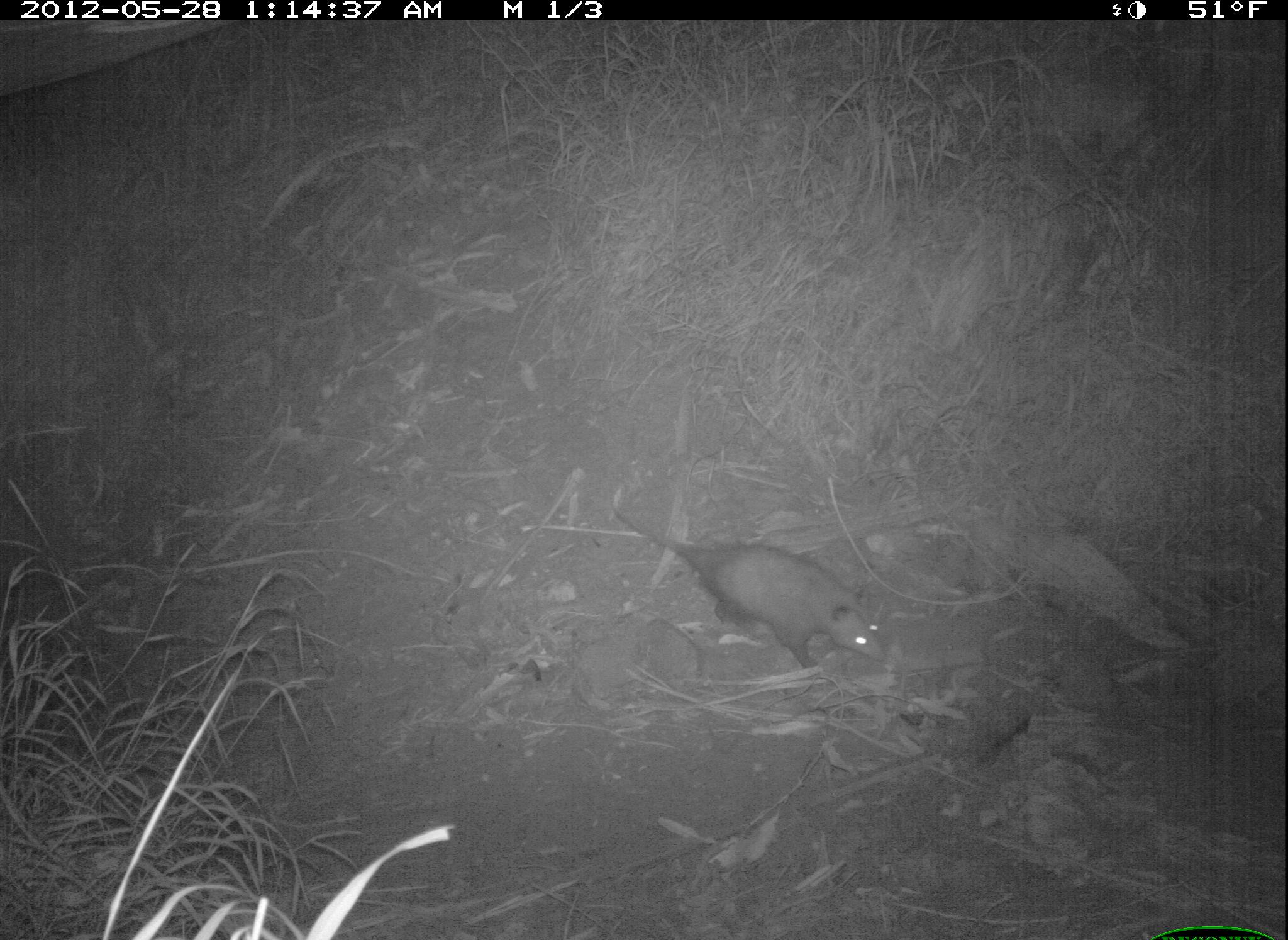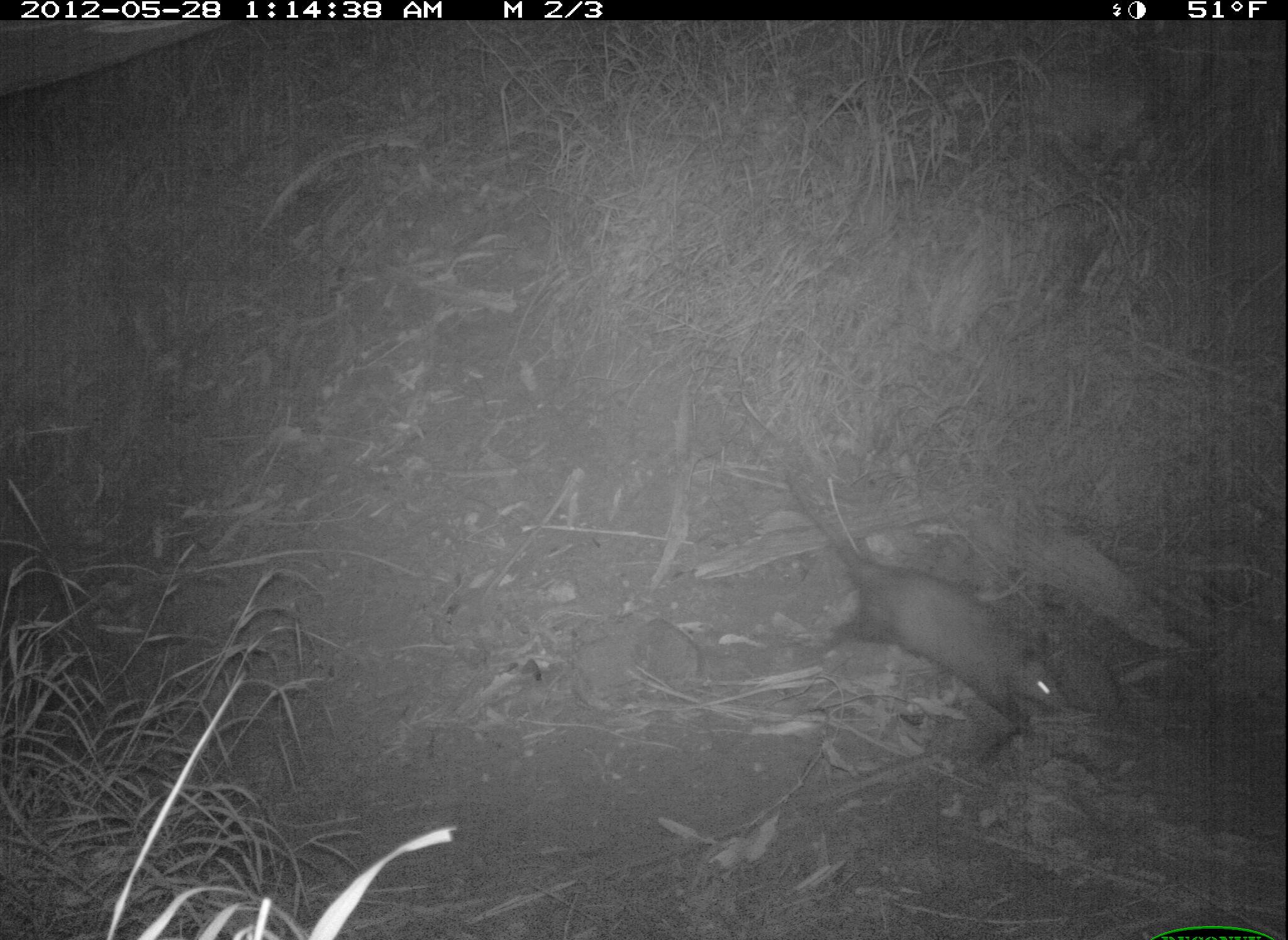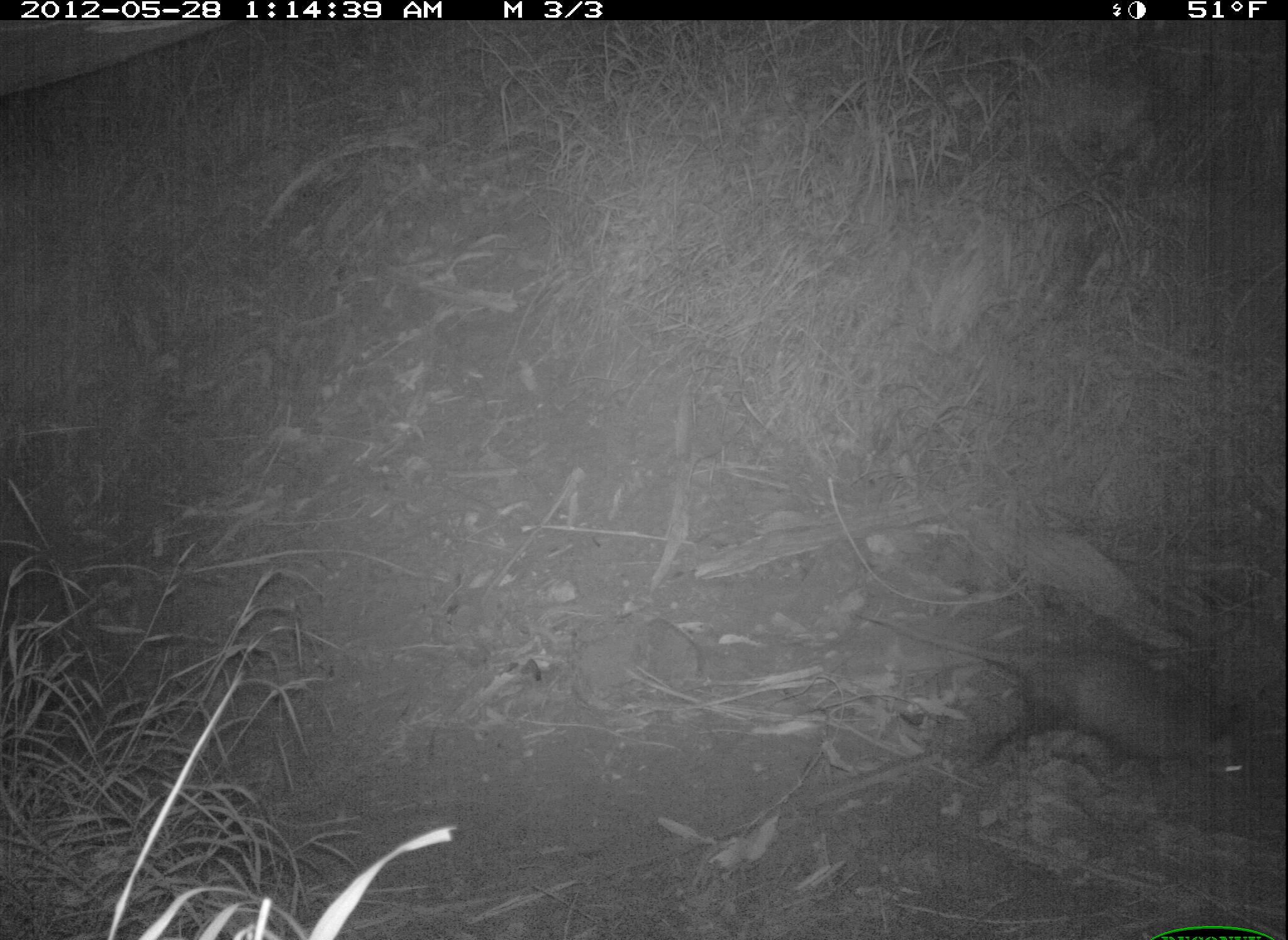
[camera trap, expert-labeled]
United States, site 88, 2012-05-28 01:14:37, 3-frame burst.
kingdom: Animalia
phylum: Chordata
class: Mammalia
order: Didelphimorphia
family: Didelphidae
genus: Didelphis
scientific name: Didelphis virginiana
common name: virginia opossum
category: opossum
Opossum (virginia opossum) (Didelphis virginiana).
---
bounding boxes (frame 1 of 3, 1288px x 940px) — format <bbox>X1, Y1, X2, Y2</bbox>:
opossum: <bbox>612, 498, 905, 680</bbox>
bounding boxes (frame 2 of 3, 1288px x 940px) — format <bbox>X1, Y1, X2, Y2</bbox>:
opossum: <bbox>774, 457, 1071, 767</bbox>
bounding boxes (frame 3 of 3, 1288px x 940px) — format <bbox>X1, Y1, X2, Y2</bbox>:
opossum: <bbox>860, 594, 1272, 815</bbox>